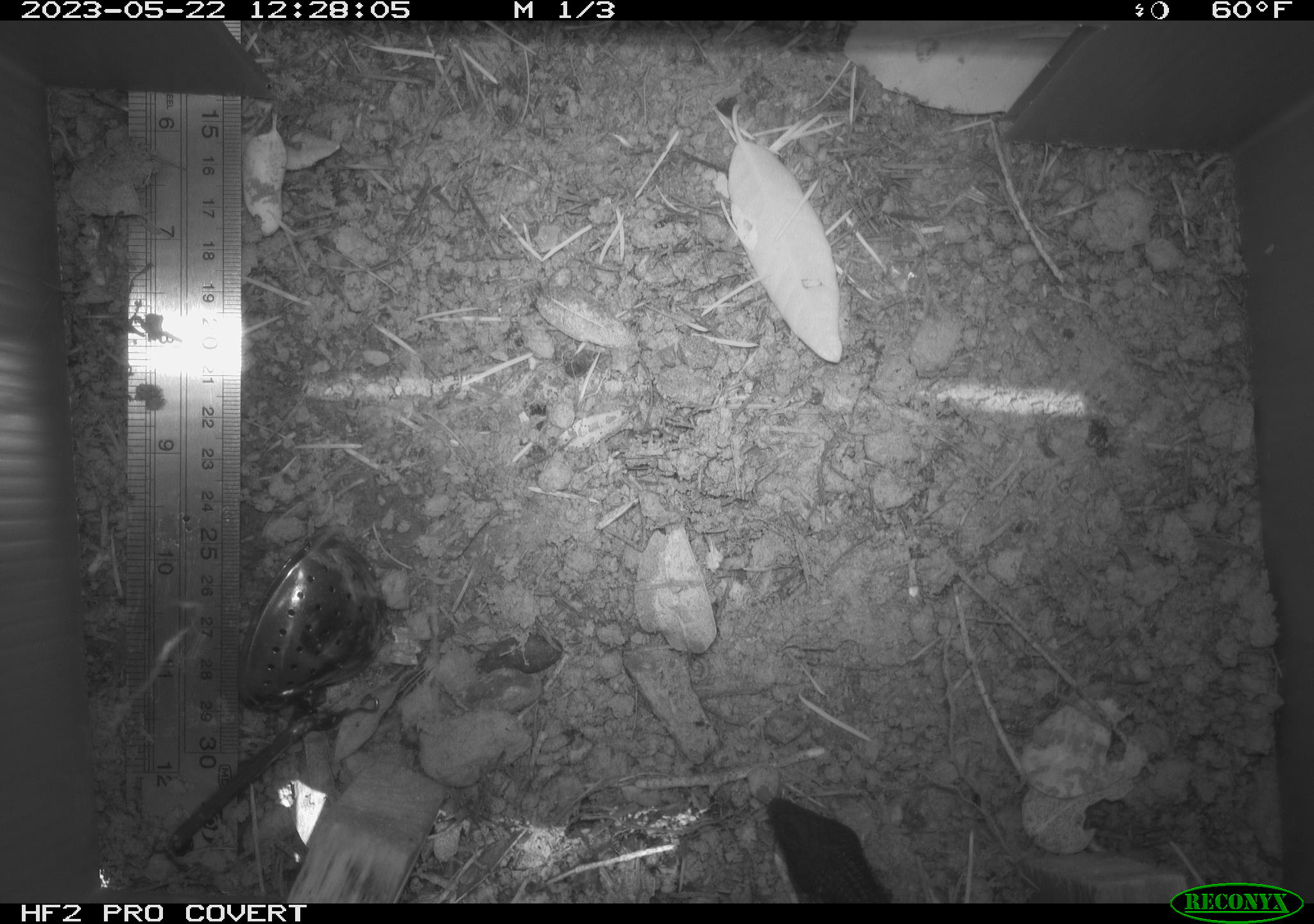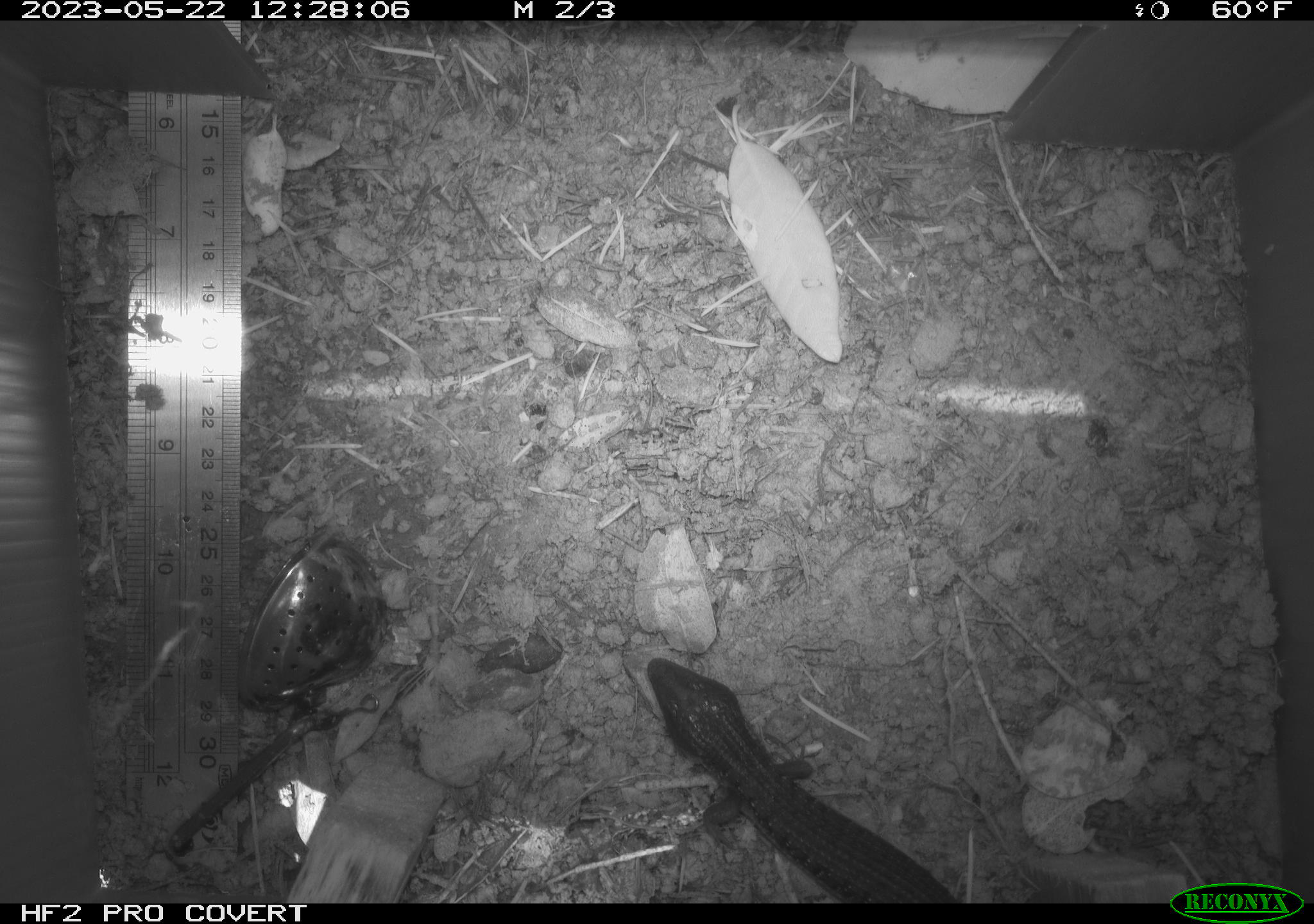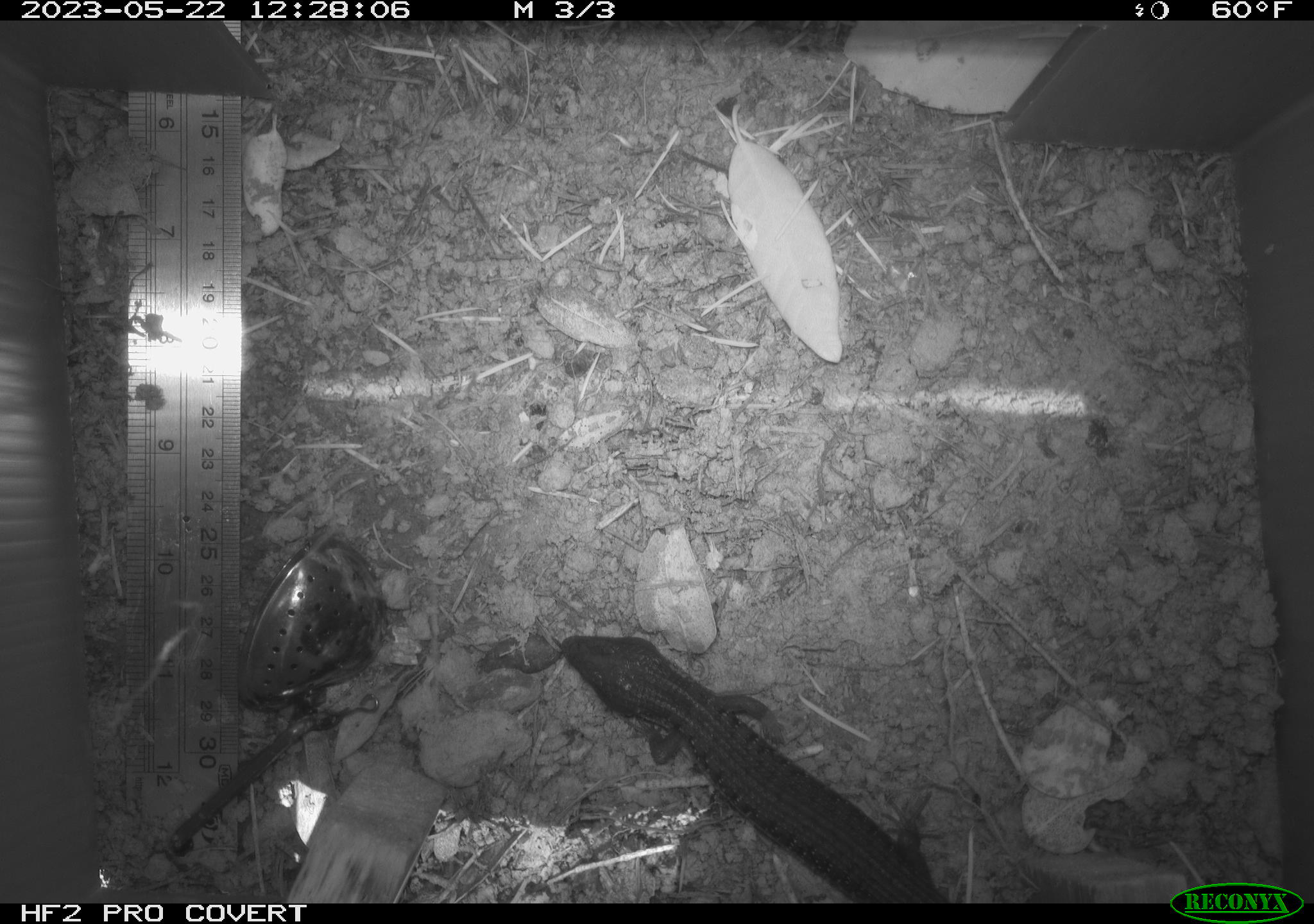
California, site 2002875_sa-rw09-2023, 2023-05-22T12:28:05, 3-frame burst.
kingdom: Animalia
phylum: Chordata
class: Reptilia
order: Squamata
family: Anguidae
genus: Elgaria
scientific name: Elgaria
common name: alligator lizards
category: elgaria species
Elgaria species (alligator lizards) (Elgaria).